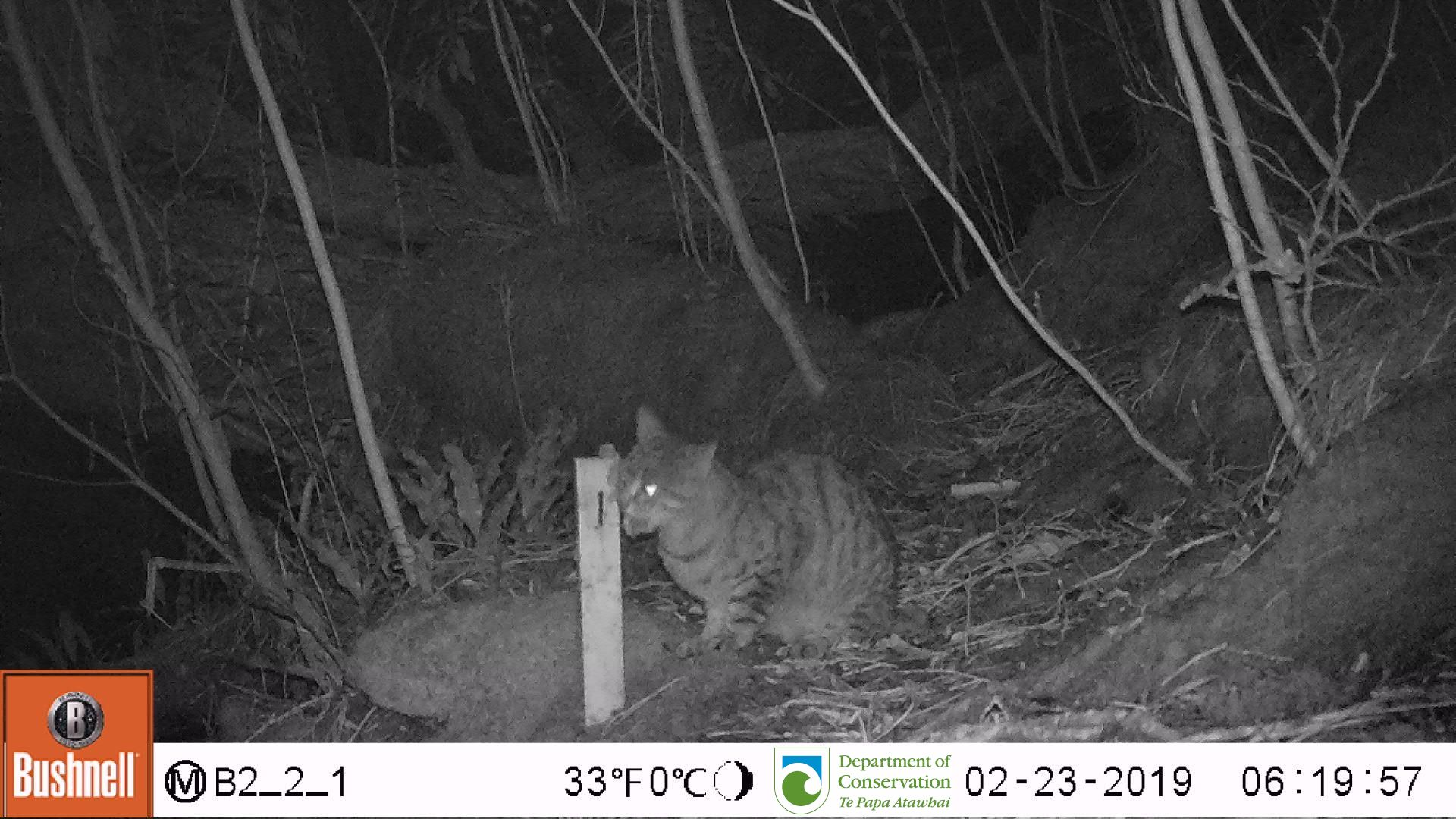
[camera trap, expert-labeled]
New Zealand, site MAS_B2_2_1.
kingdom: Animalia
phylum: Chordata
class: Mammalia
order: Carnivora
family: Felidae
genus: Felis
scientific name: Felis catus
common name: domestic cat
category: cat